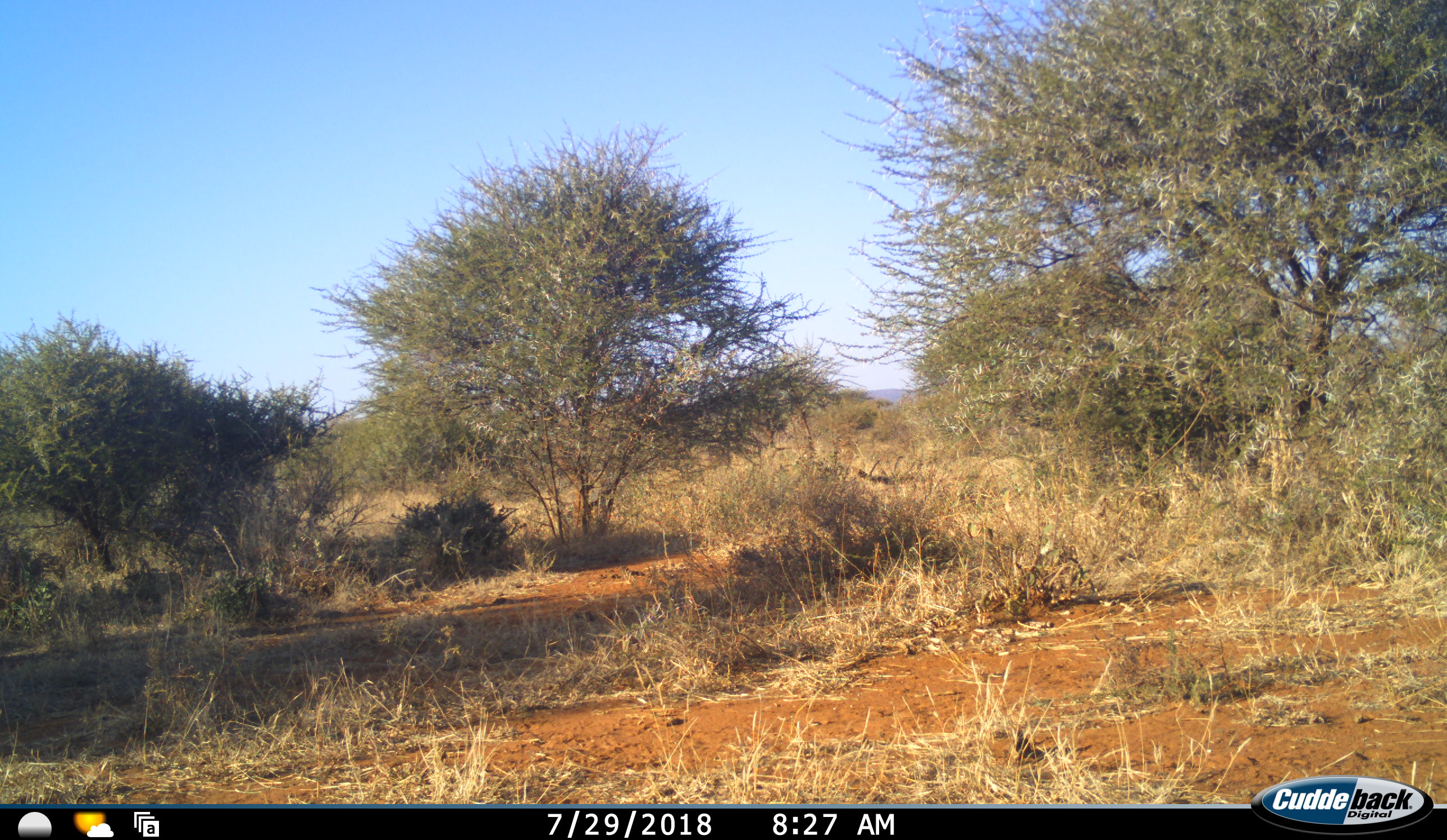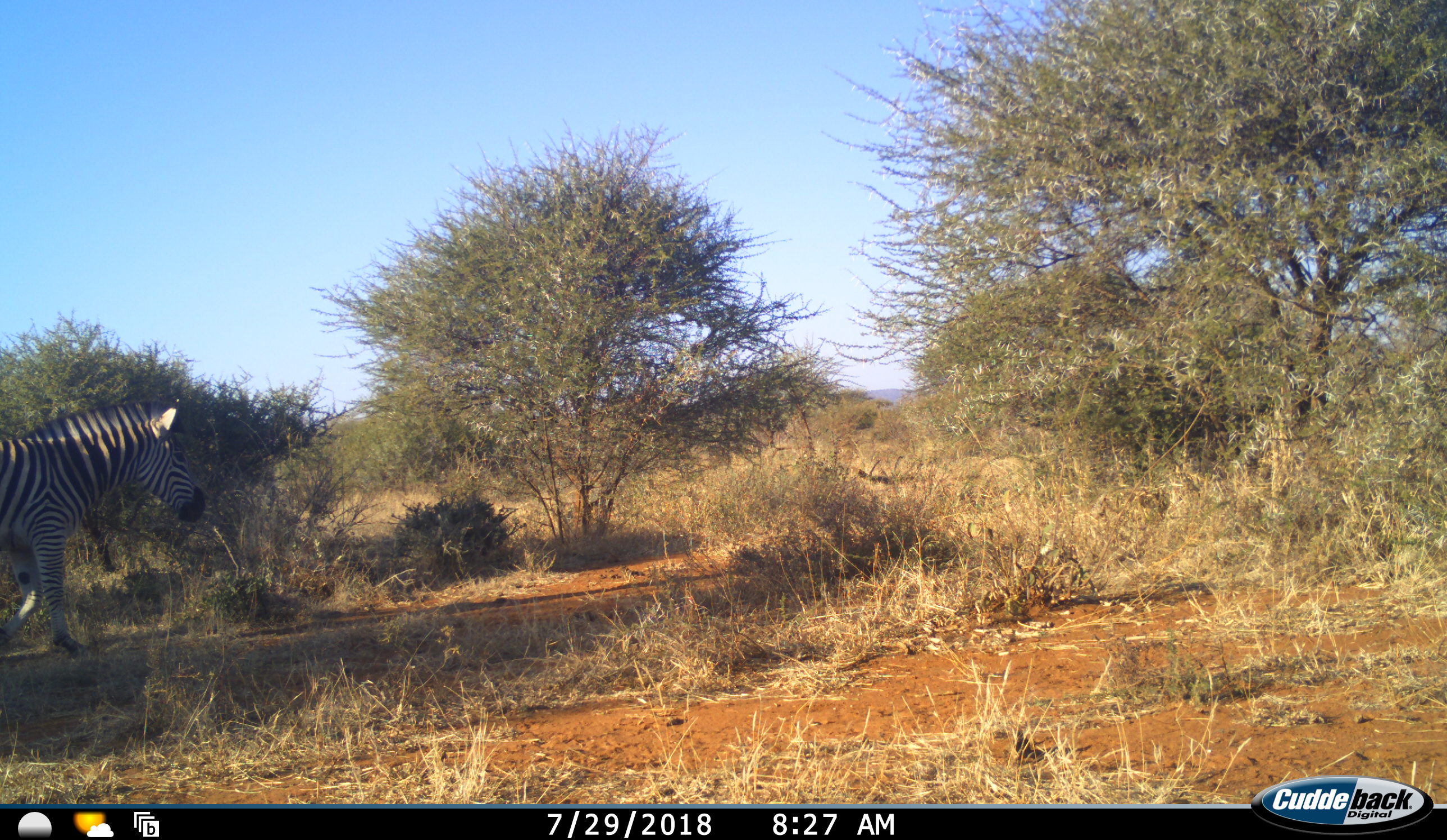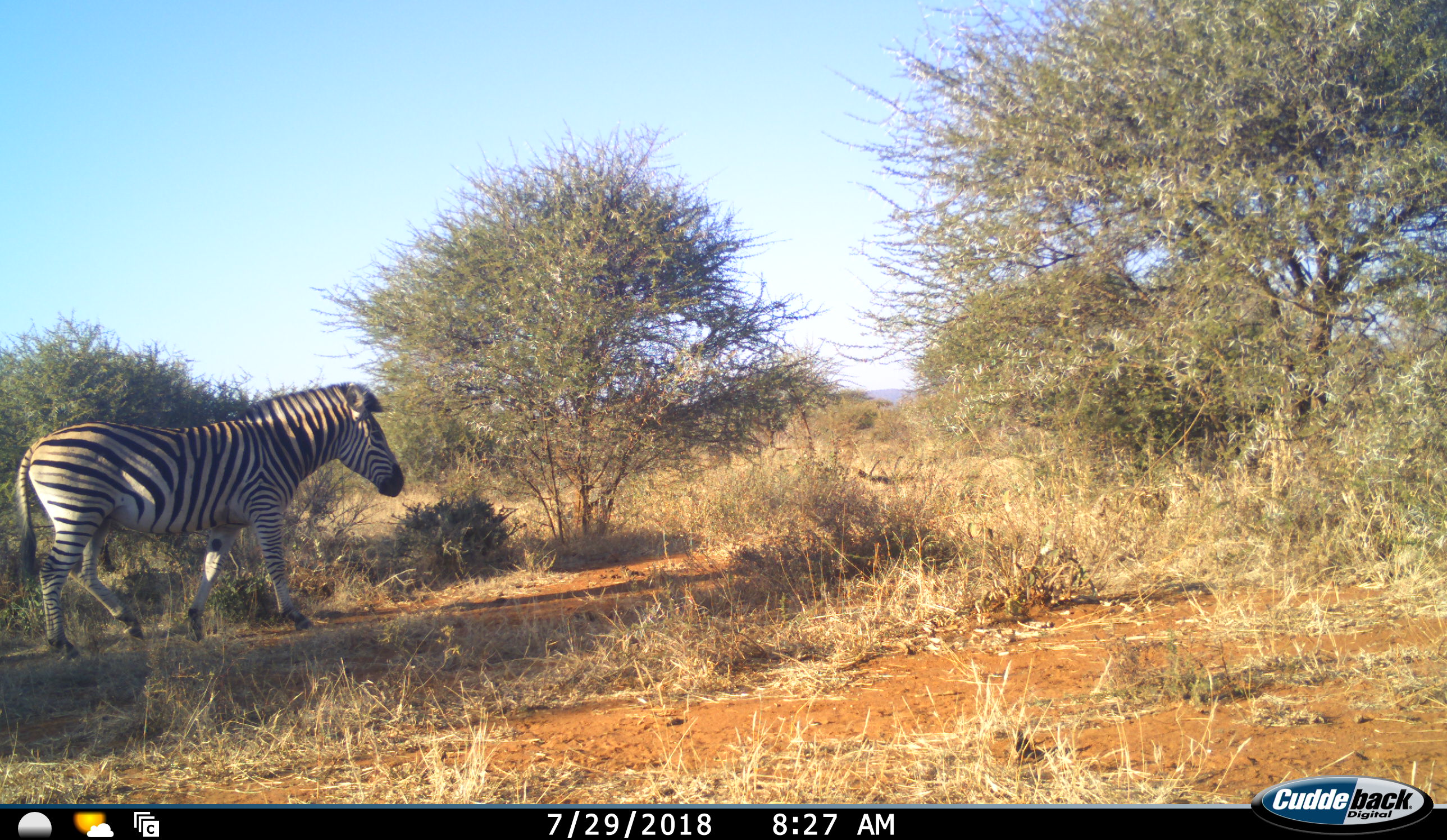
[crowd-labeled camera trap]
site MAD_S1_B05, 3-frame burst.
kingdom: Animalia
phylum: Chordata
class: Mammalia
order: Perissodactyla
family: Equidae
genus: Equus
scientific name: Equus quagga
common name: plains zebra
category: zebraplains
Zebraplains (plains zebra) (Equus quagga), count 1. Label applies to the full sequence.